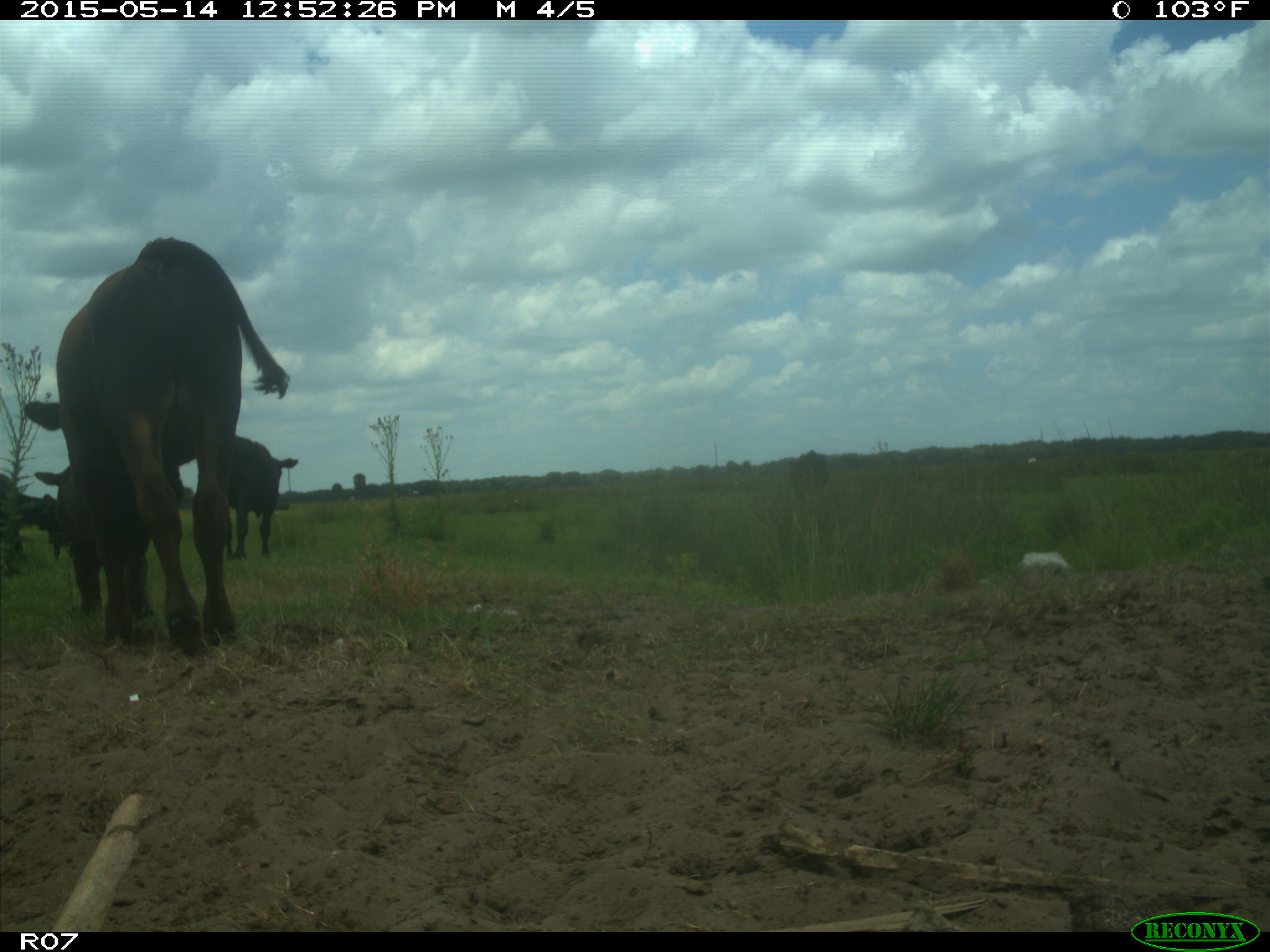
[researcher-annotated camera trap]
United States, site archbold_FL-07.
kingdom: Animalia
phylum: Chordata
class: Mammalia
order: Artiodactyla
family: Bovidae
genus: Bos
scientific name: Bos taurus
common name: domestic cow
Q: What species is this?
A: Bos taurus (domestic cow).